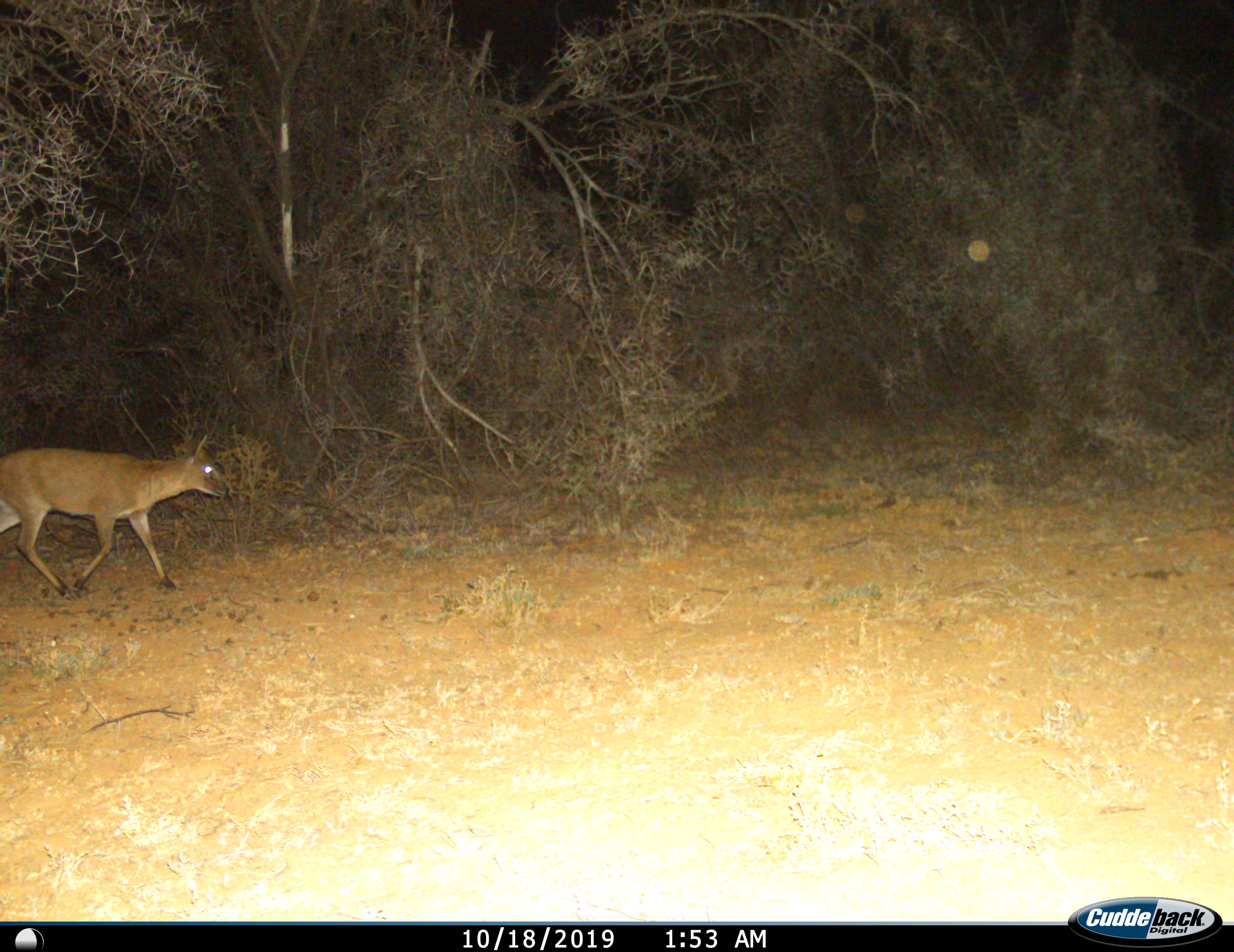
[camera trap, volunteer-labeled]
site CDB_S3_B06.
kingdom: Animalia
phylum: Chordata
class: Mammalia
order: Artiodactyla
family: Bovidae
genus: Sylvicapra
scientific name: Sylvicapra grimmia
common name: common duiker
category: duikercommongrey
Duikercommongrey (common duiker) (Sylvicapra grimmia), count 1. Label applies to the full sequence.